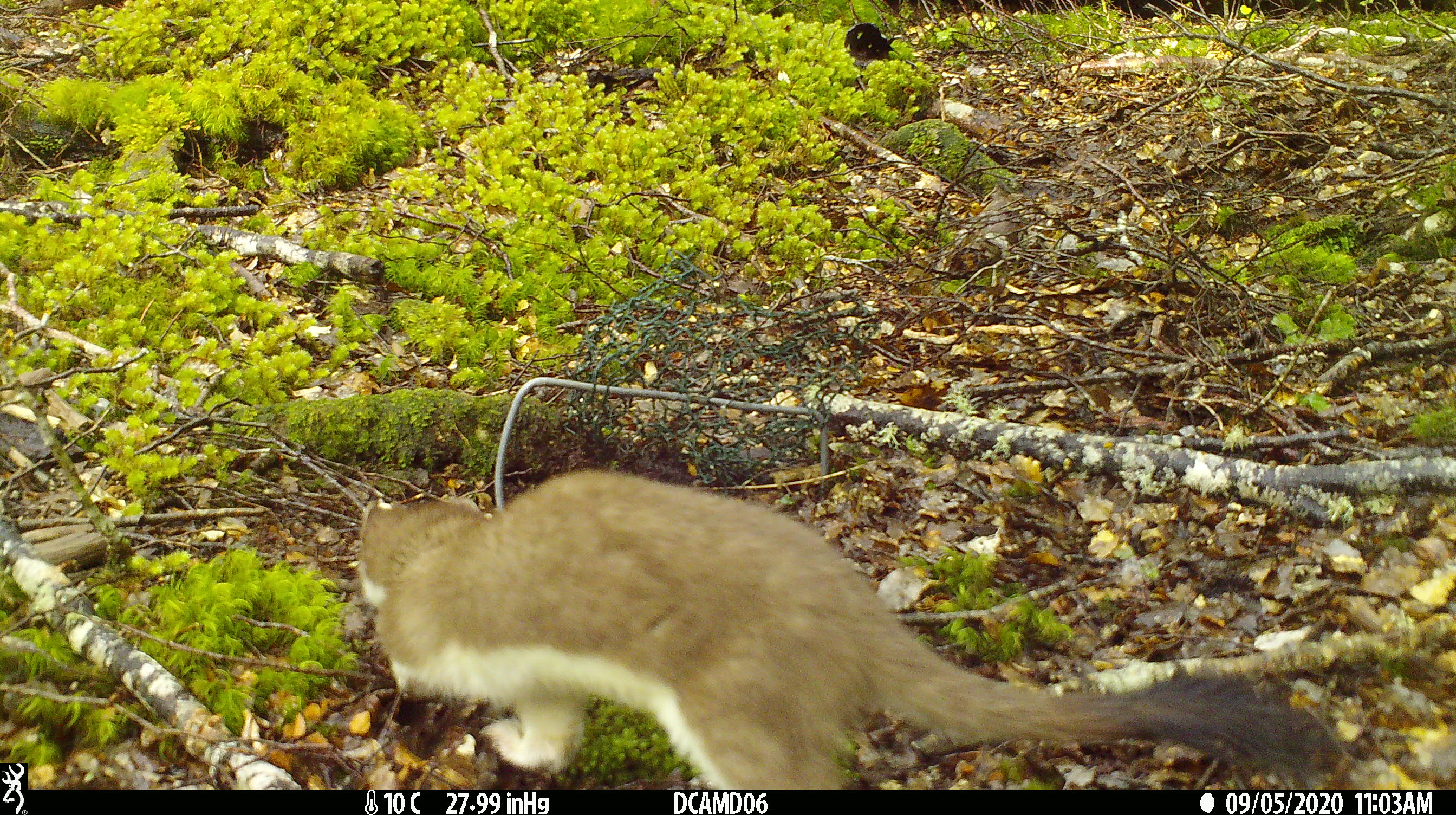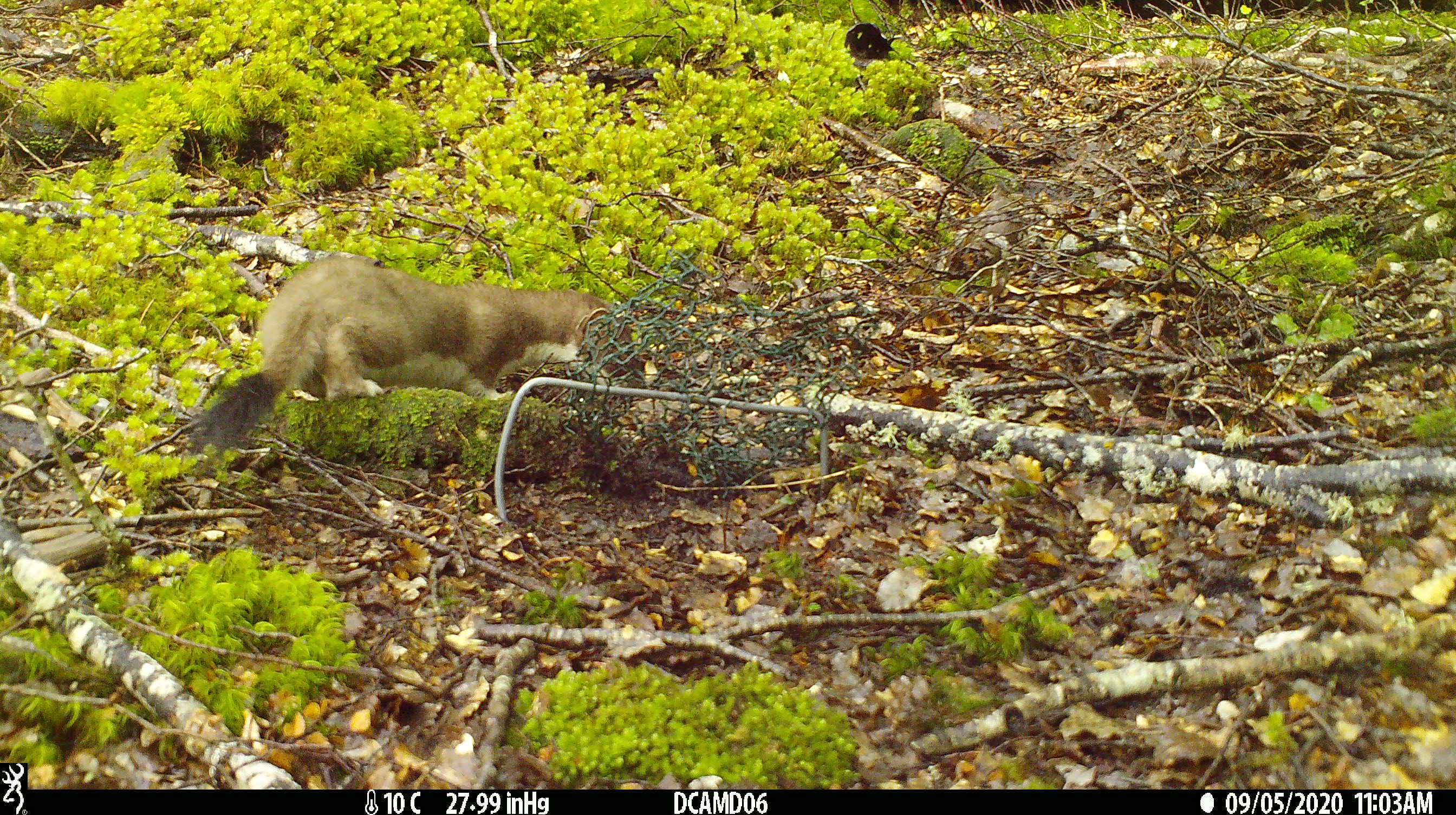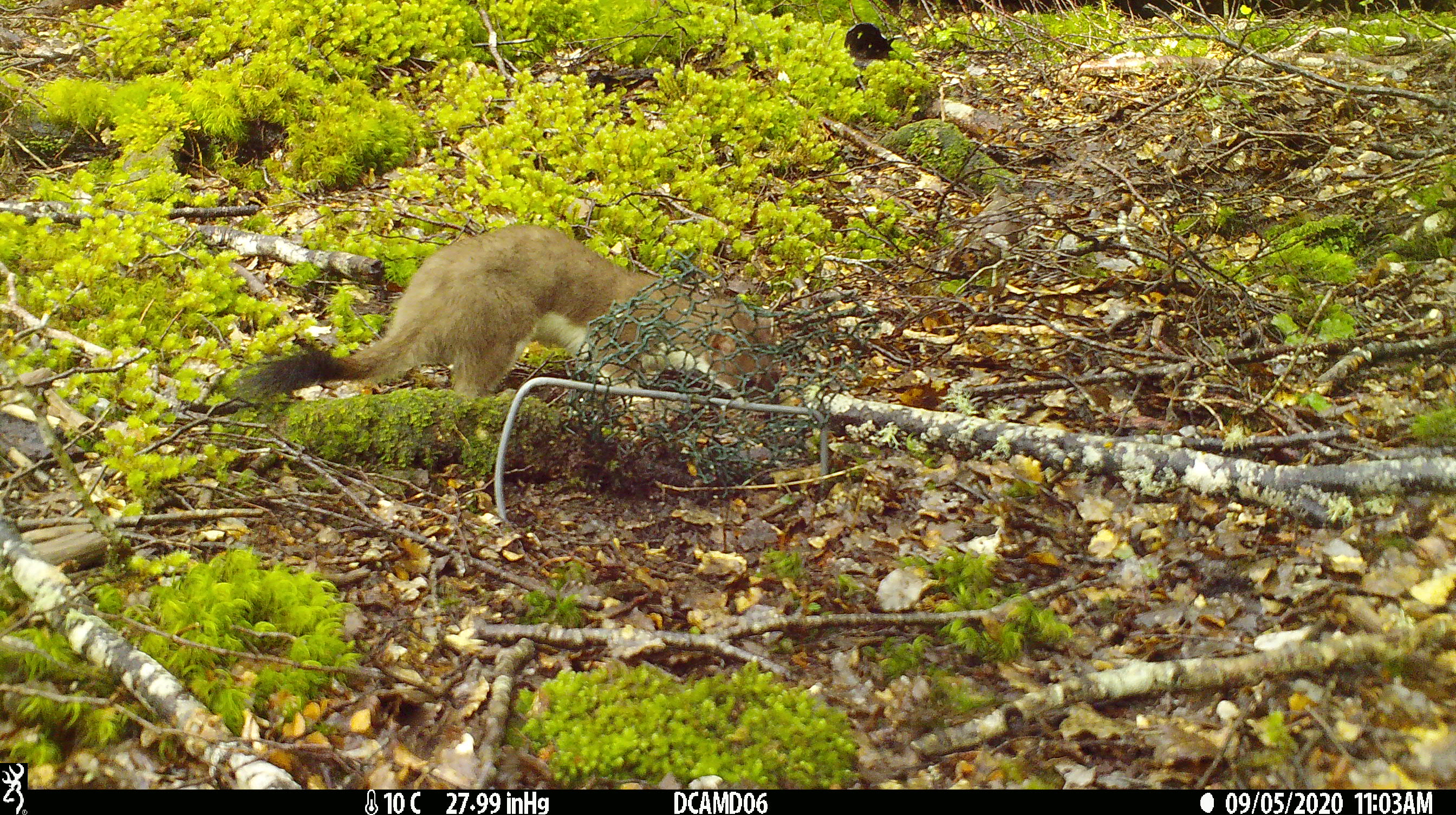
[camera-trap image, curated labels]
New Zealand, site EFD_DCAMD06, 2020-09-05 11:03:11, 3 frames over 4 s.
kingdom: Animalia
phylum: Chordata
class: Mammalia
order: Carnivora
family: Mustelidae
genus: Mustela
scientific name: Mustela erminea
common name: stoat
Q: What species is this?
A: Stoat (Mustela erminea).